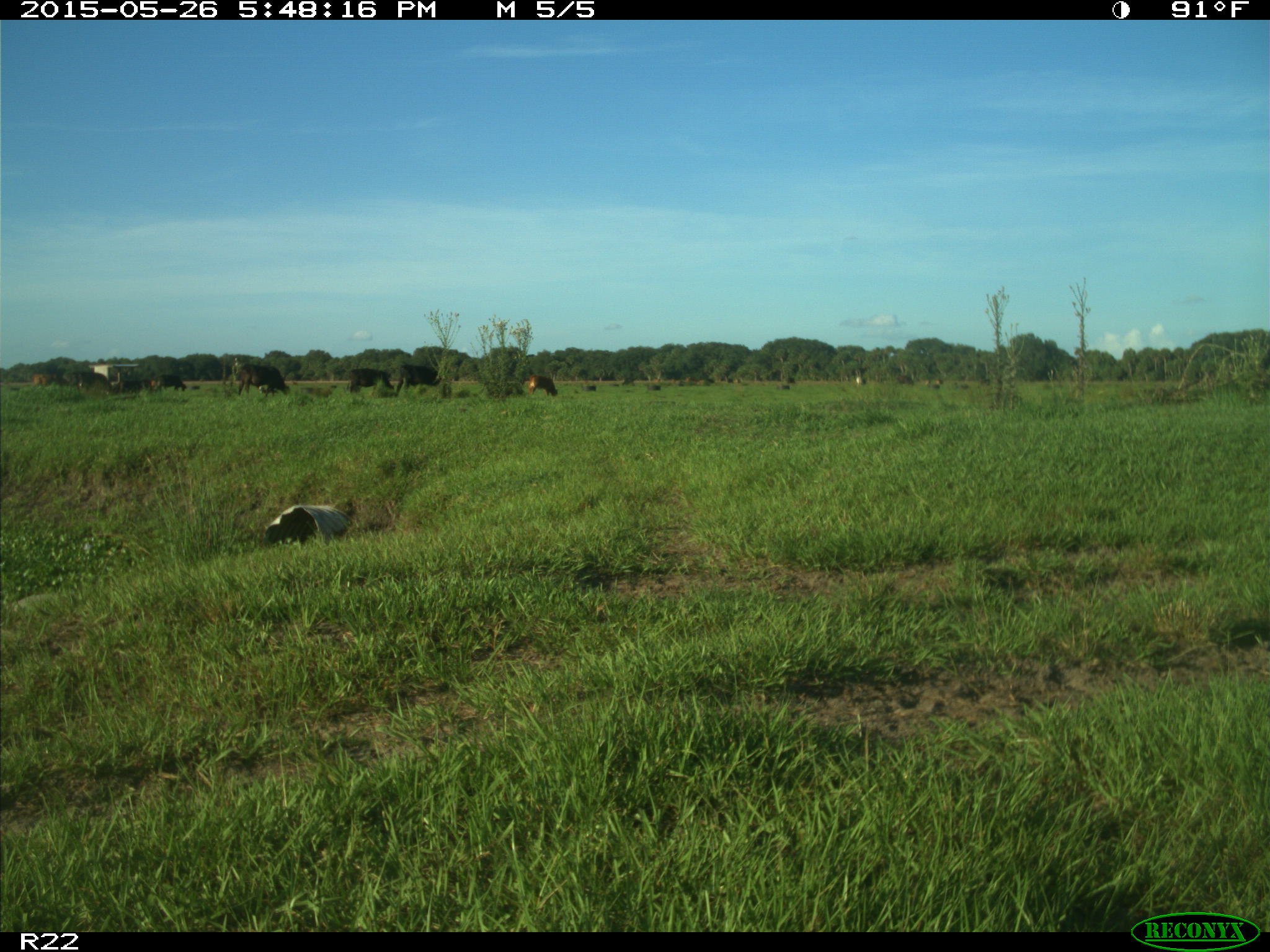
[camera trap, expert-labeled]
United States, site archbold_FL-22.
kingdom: Animalia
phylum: Chordata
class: Mammalia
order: Artiodactyla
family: Bovidae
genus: Bos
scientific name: Bos taurus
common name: domestic cow